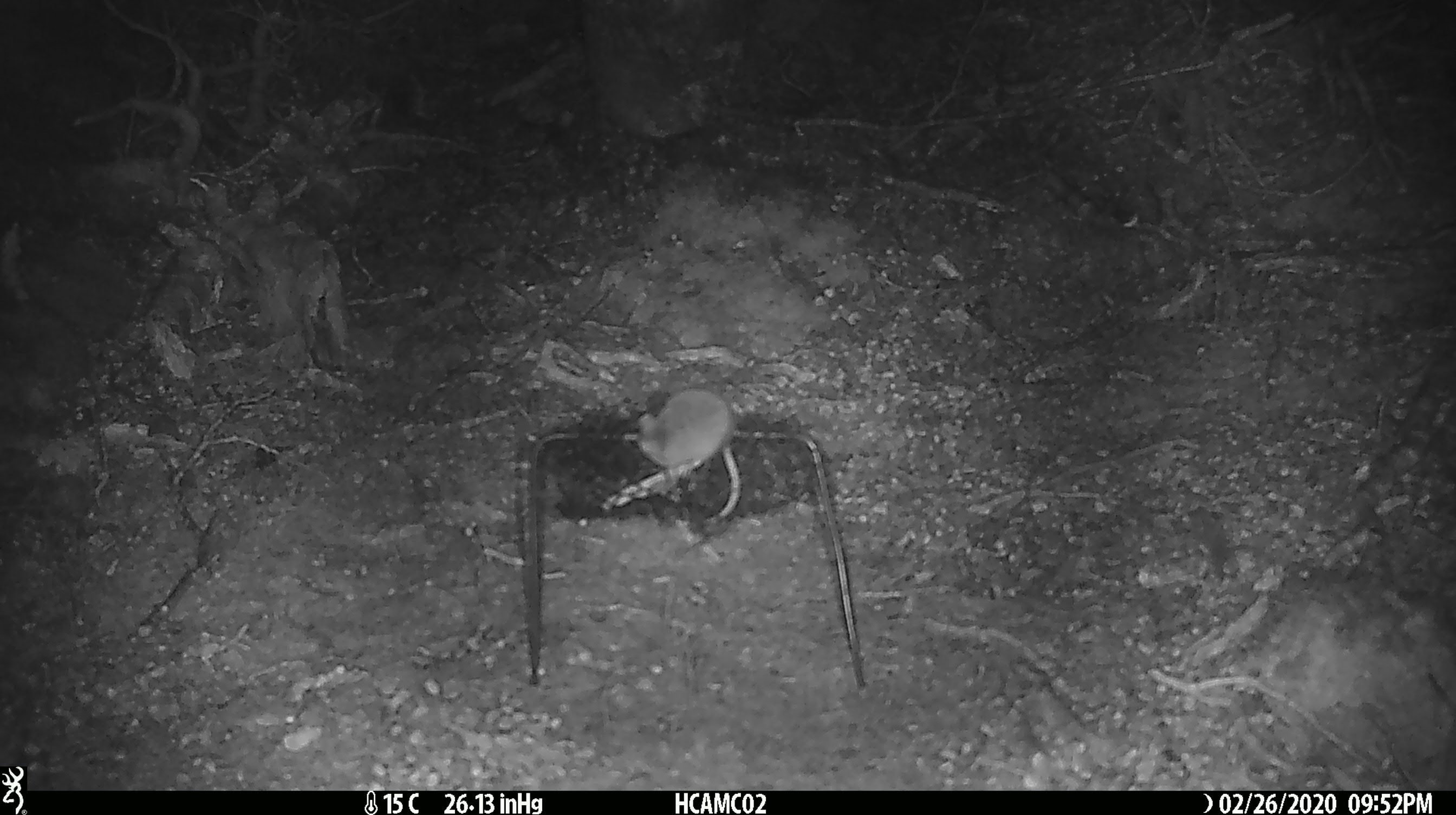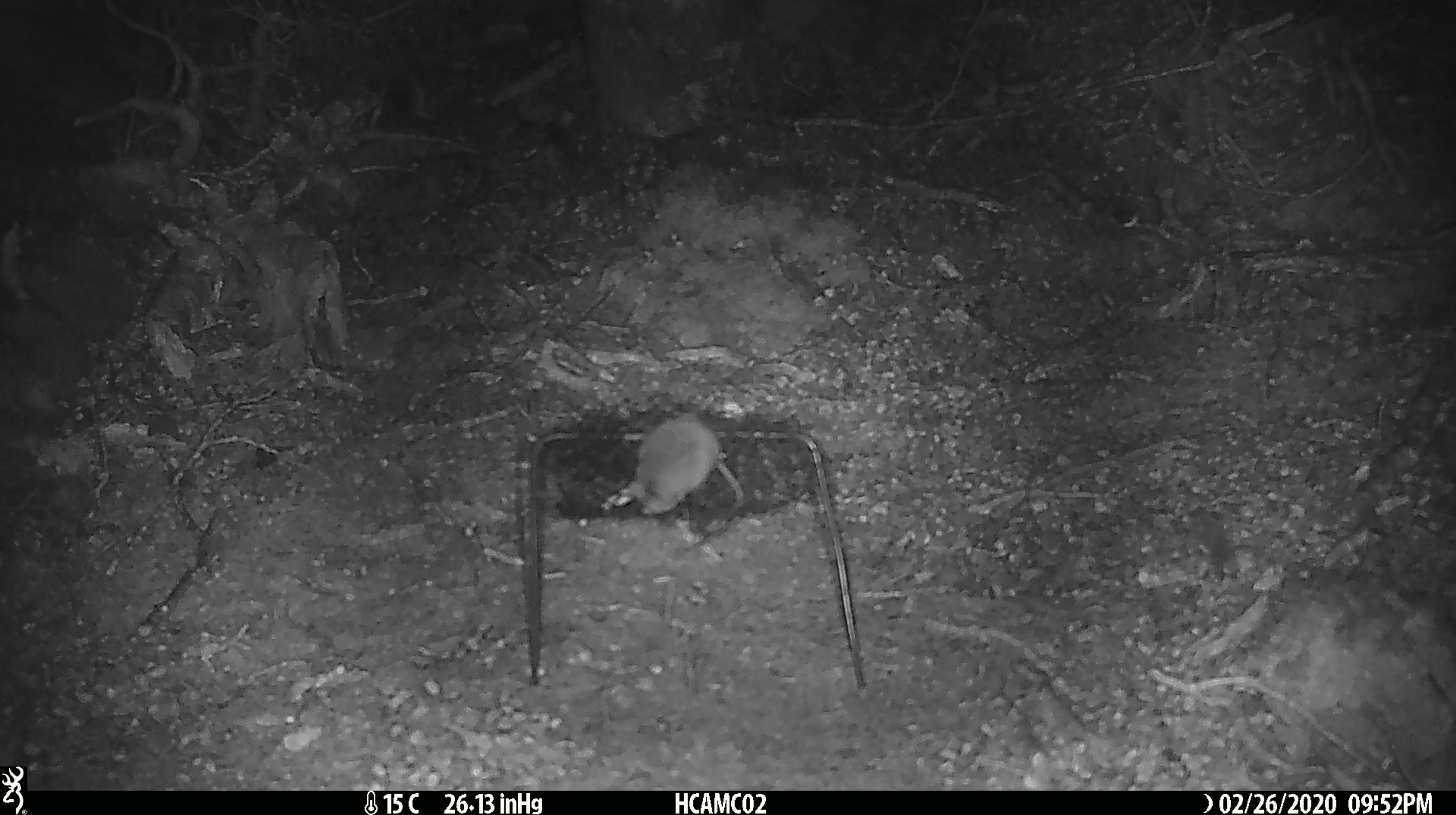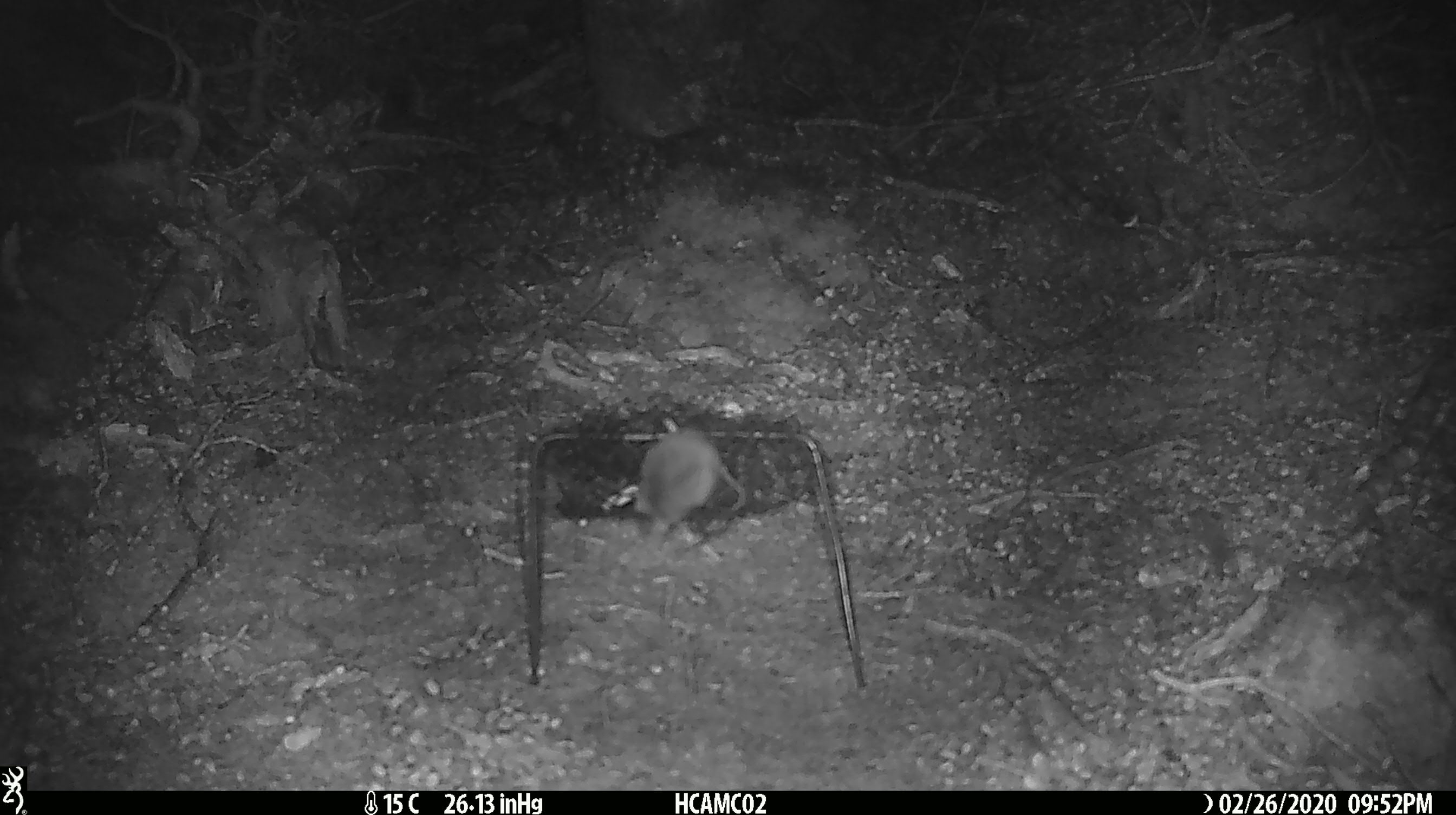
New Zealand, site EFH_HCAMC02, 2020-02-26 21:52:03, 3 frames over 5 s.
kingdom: Animalia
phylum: Chordata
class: Mammalia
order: Rodentia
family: Muridae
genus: Mus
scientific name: Mus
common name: mouse